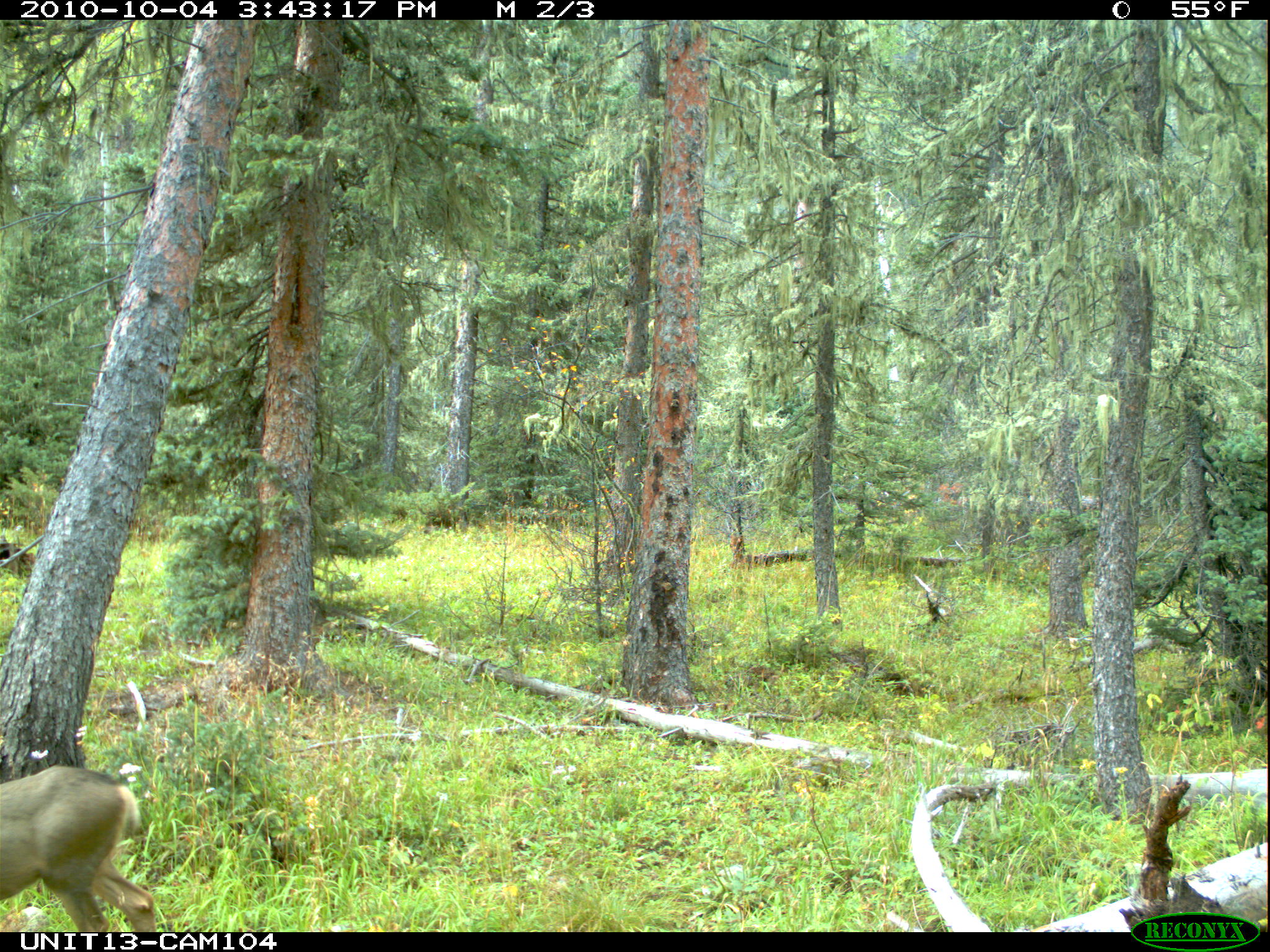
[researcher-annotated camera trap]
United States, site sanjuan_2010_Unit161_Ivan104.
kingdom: Animalia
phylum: Chordata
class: Mammalia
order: Artiodactyla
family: Cervidae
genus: Odocoileus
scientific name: Odocoileus hemionus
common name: mule deer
Odocoileus hemionus (mule deer).